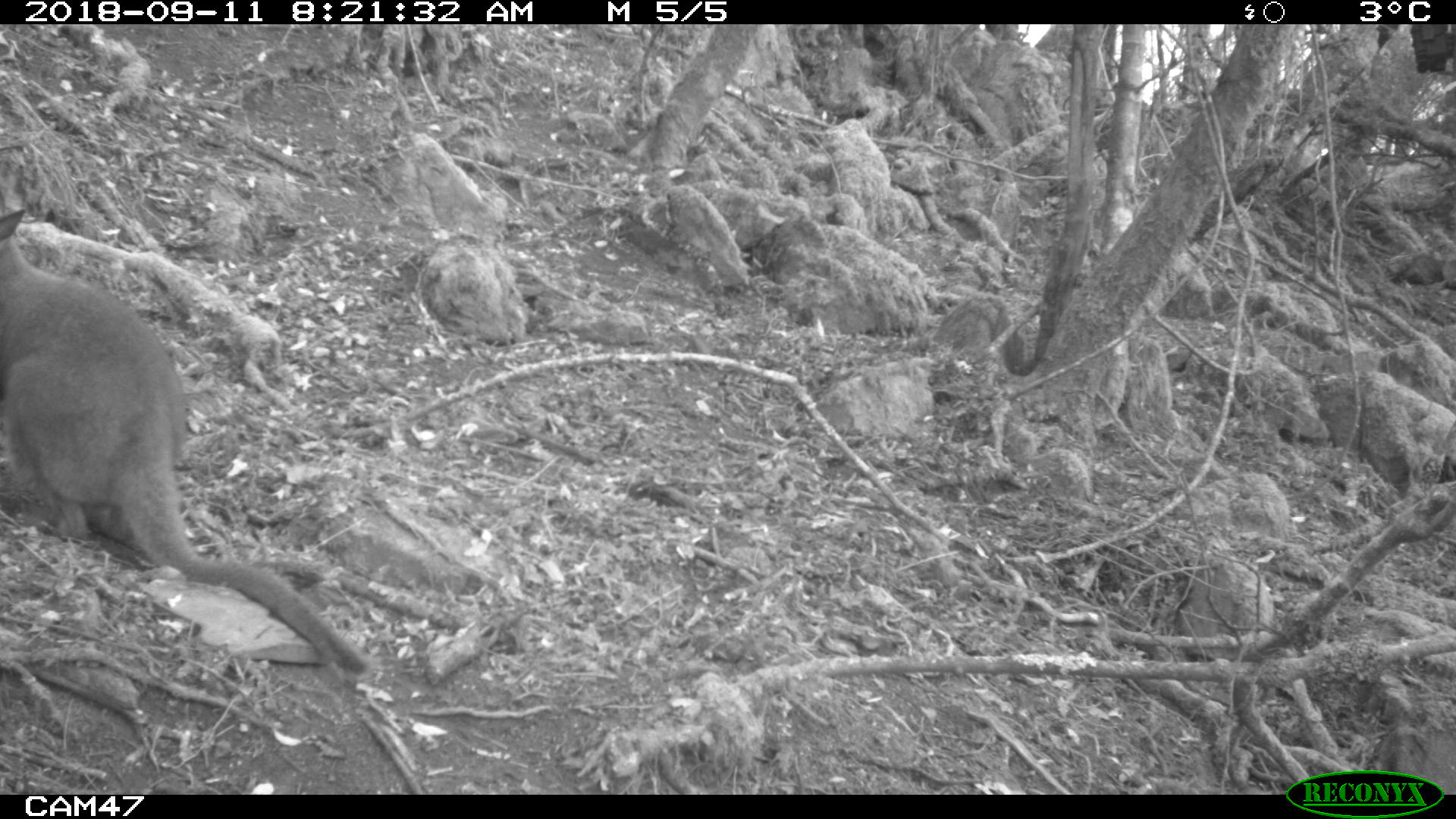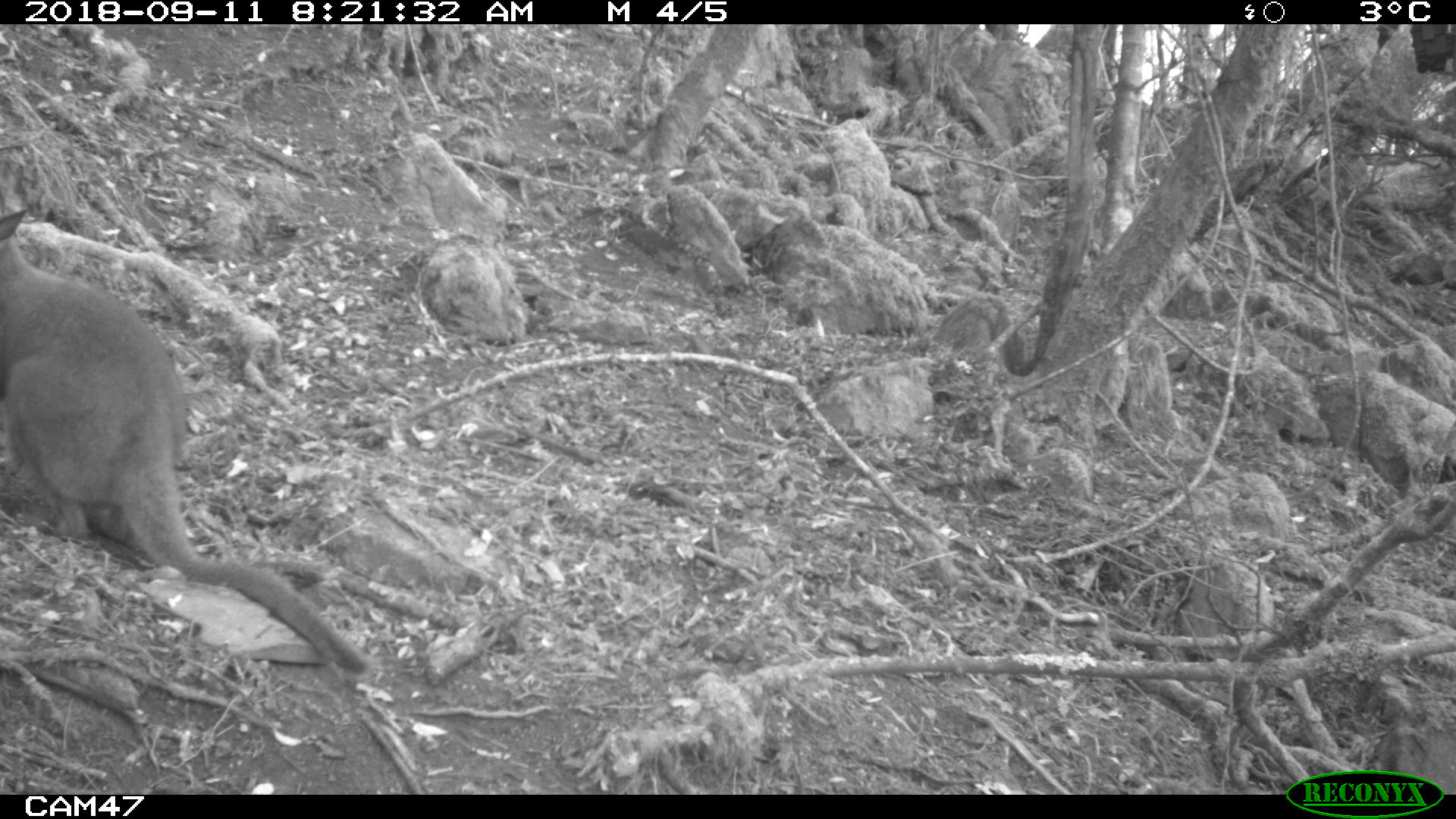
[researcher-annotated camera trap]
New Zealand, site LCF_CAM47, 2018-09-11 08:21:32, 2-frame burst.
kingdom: Animalia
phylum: Chordata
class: Mammalia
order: Diprotodontia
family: Macropodidae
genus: Notamacropus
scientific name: Notamacropus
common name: wallaby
Wallaby (Notamacropus).